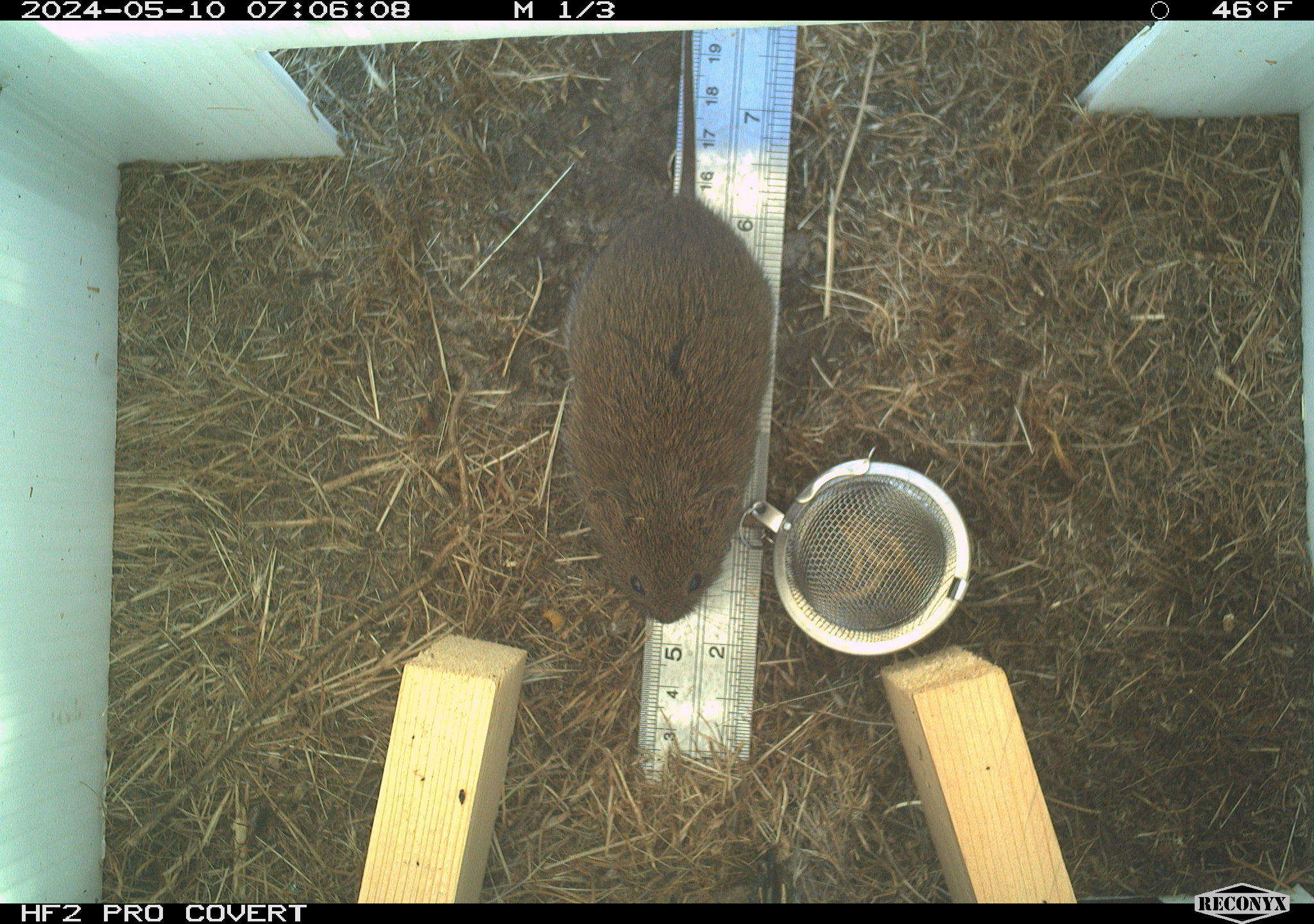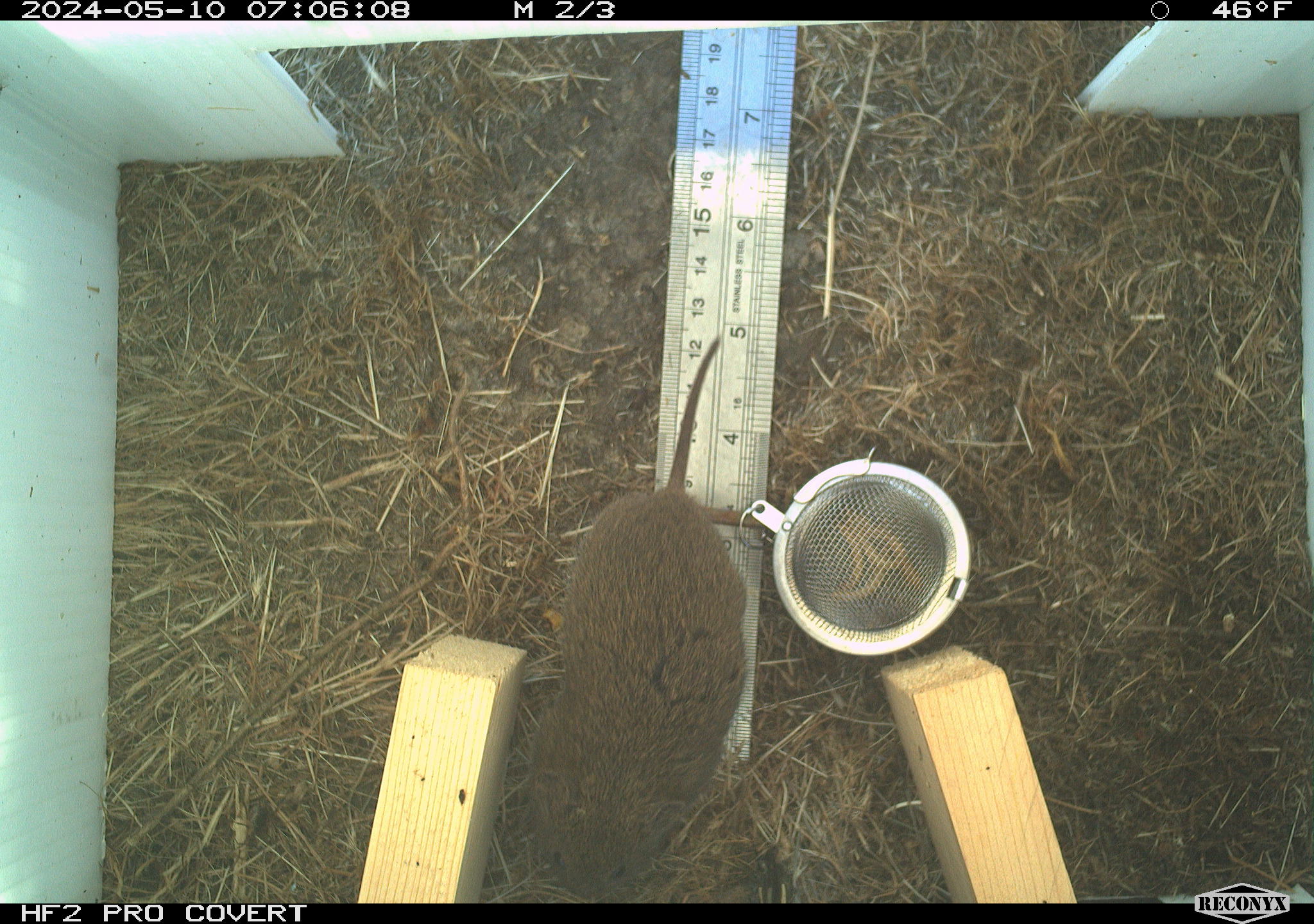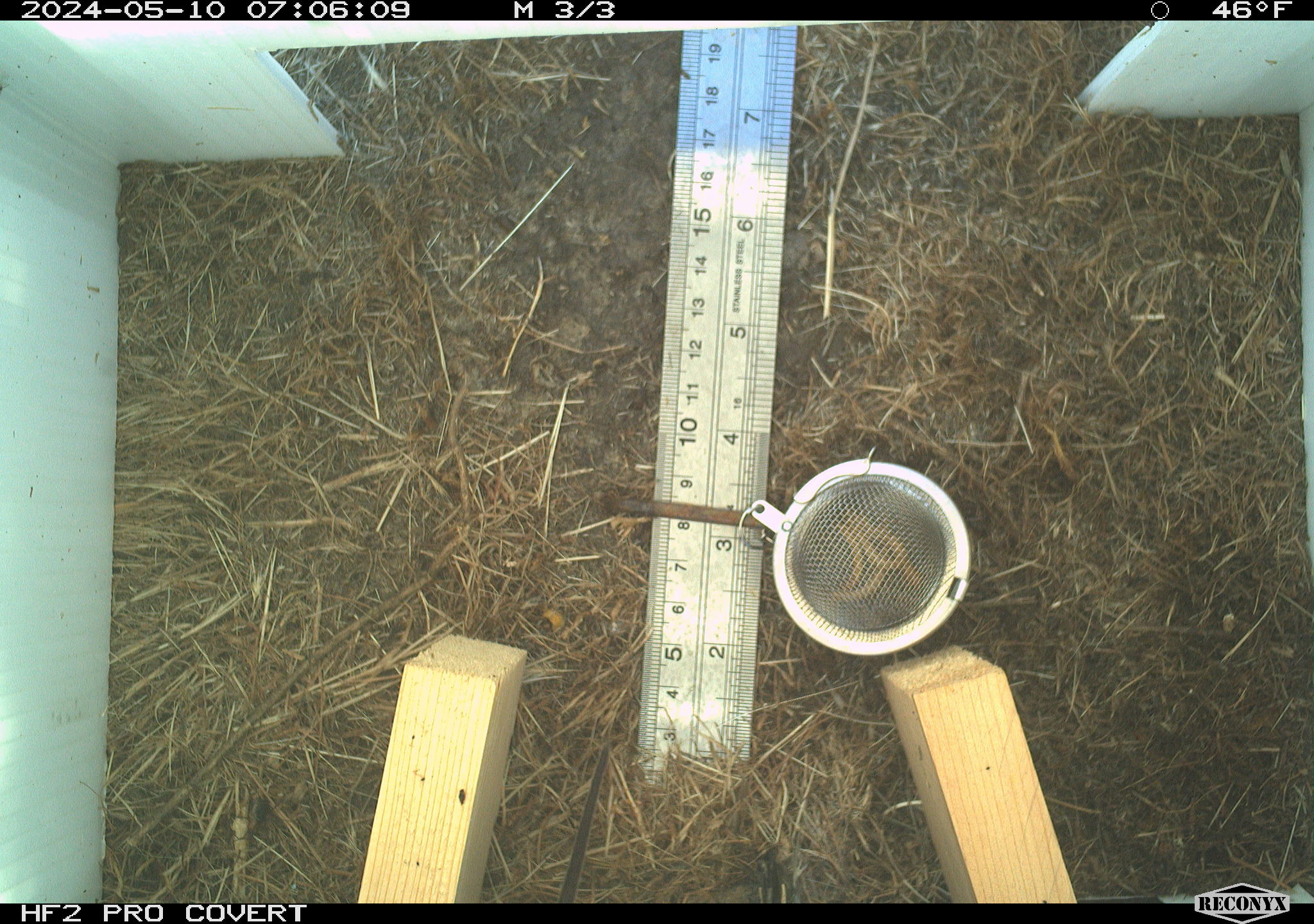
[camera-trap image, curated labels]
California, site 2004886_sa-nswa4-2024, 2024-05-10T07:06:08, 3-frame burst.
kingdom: Animalia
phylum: Chordata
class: Mammalia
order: Rodentia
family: Cricetidae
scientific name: Arvicolinae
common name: voles, lemmings, and muskrats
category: arvicolinae subfamily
Arvicolinae subfamily (voles, lemmings, and muskrats) (Arvicolinae).